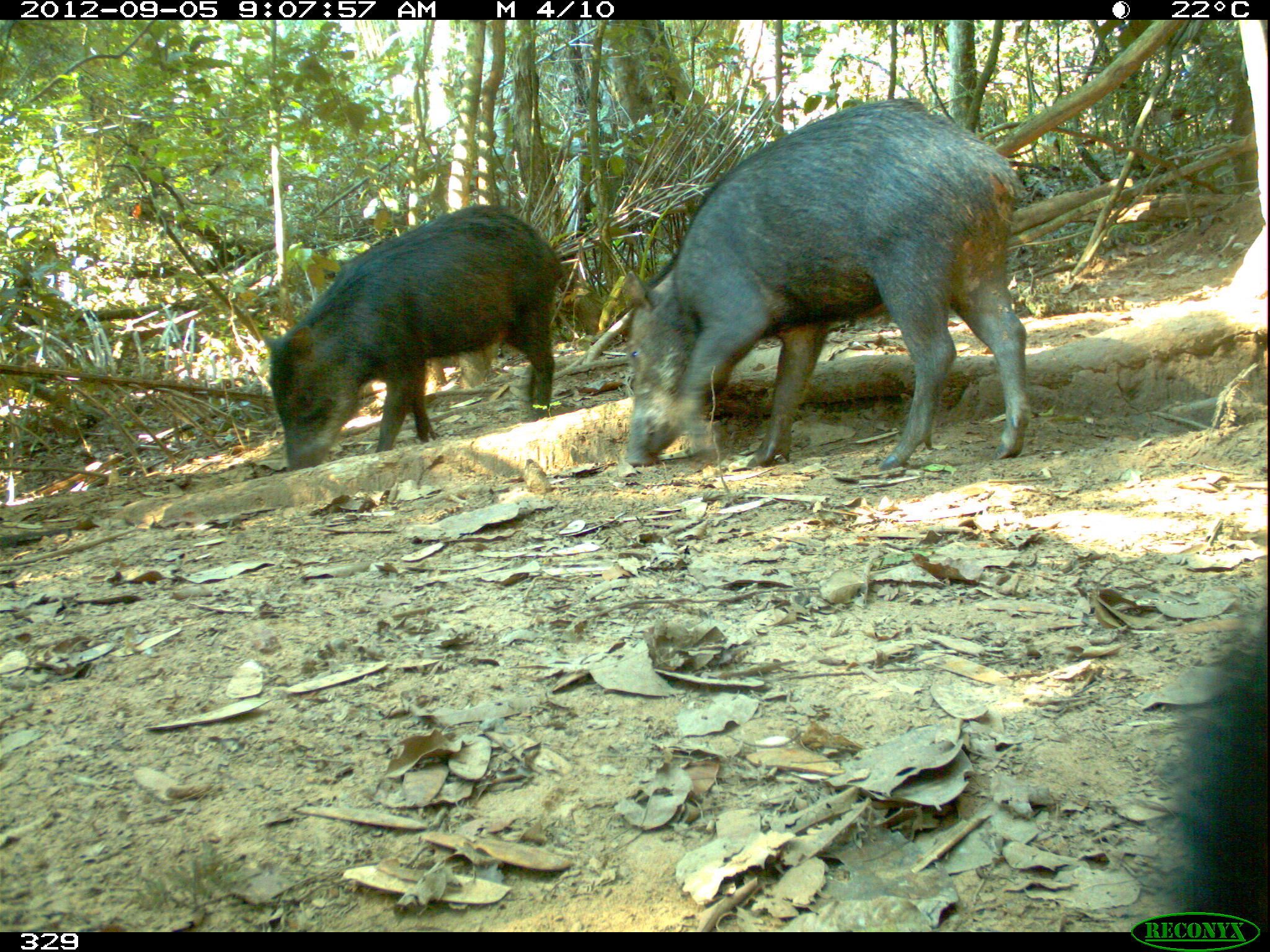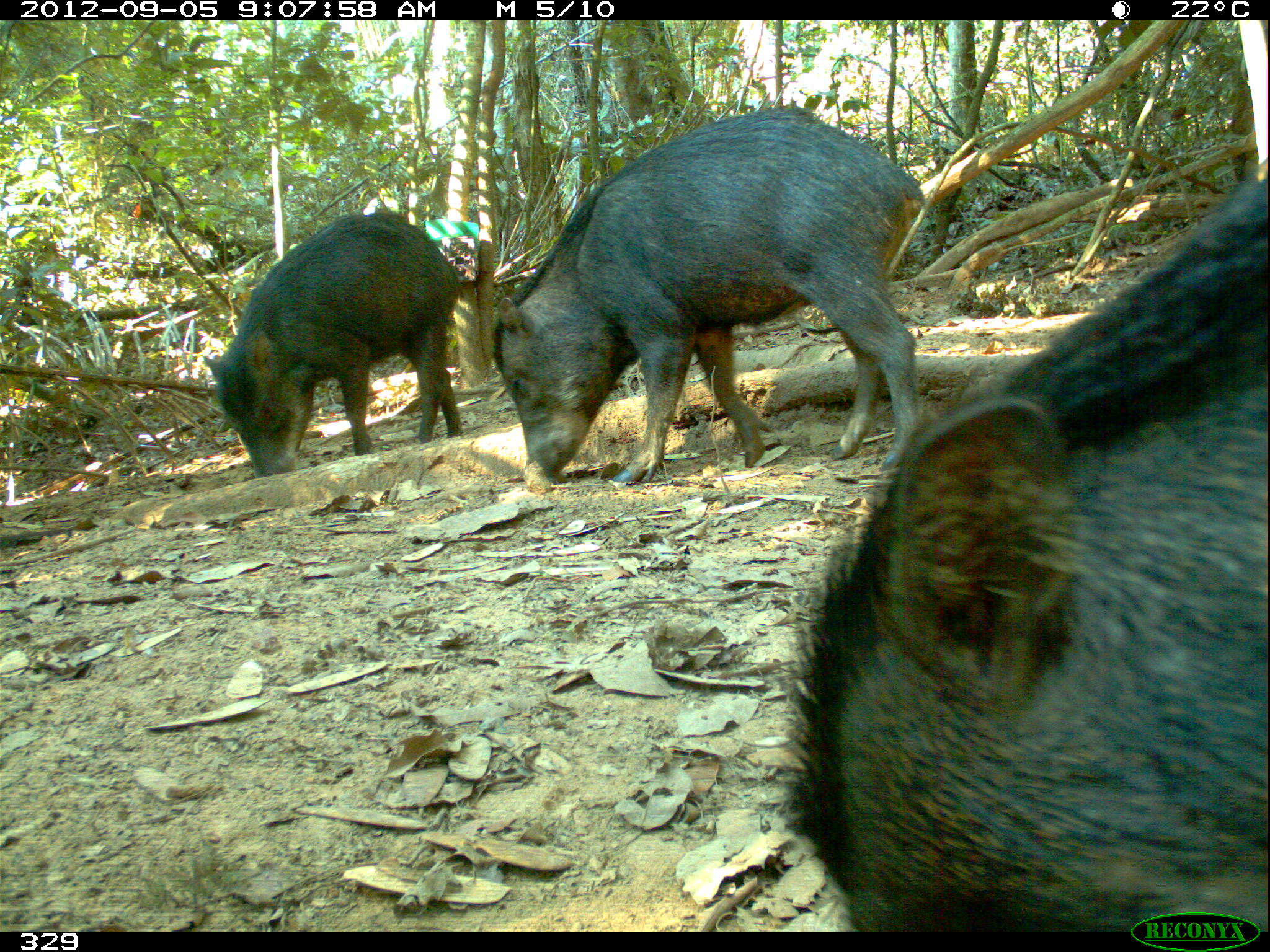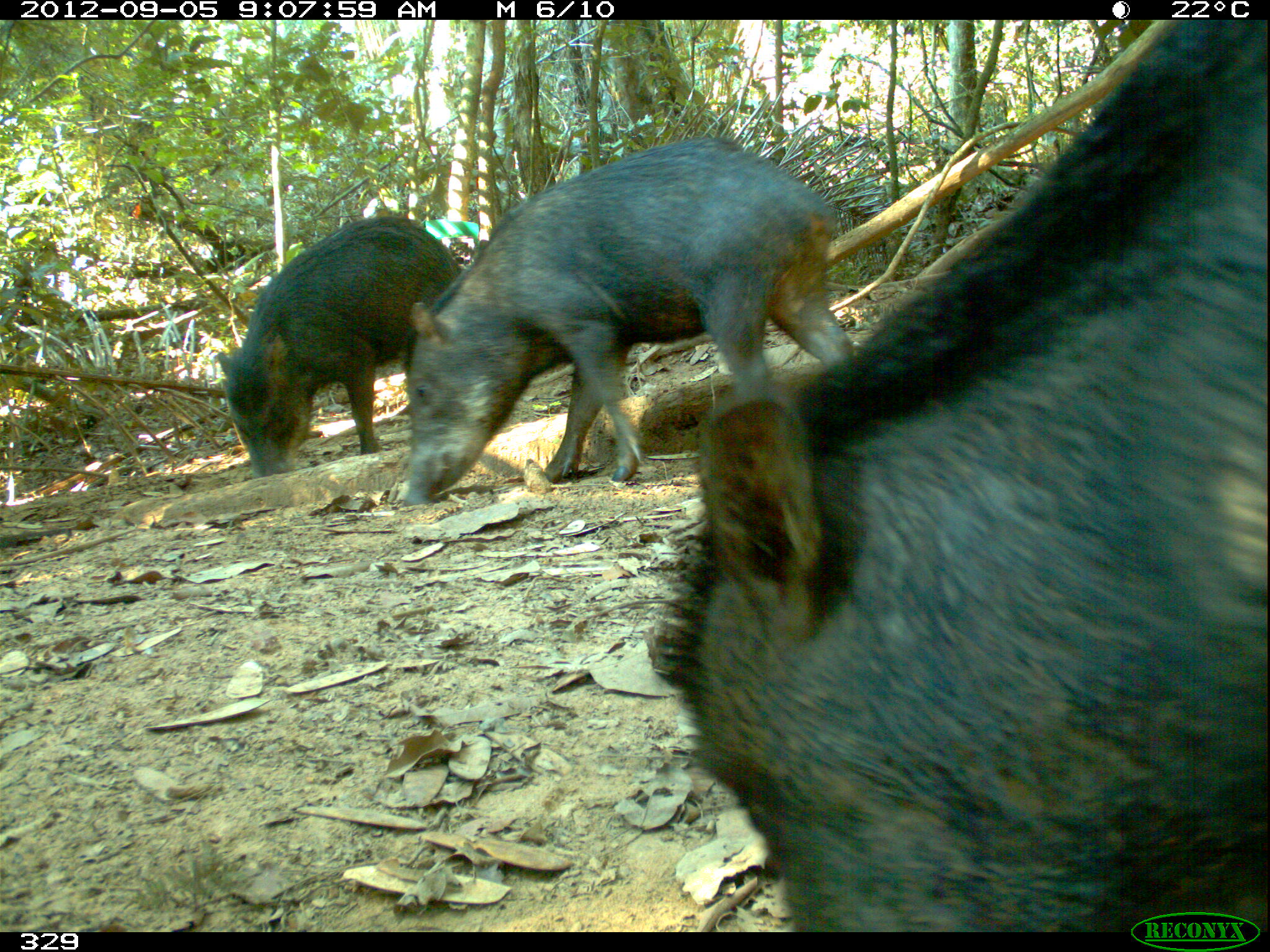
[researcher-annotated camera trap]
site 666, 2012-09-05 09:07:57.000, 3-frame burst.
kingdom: Animalia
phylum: Chordata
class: Mammalia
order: Artiodactyla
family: Tayassuidae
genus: Tayassu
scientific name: Tayassu pecari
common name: white-lipped peccary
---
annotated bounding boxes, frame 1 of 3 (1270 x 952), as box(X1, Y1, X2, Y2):
tayassu pecari: box(621, 95, 1035, 467); box(257, 204, 565, 472); box(1148, 605, 1270, 933)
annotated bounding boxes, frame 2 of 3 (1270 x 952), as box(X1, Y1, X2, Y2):
tayassu pecari: box(787, 176, 1270, 929); box(492, 106, 931, 482); box(203, 211, 460, 477)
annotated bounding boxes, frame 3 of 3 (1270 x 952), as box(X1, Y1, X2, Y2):
tayassu pecari: box(647, 16, 1270, 928); box(402, 137, 860, 506); box(219, 217, 467, 477)